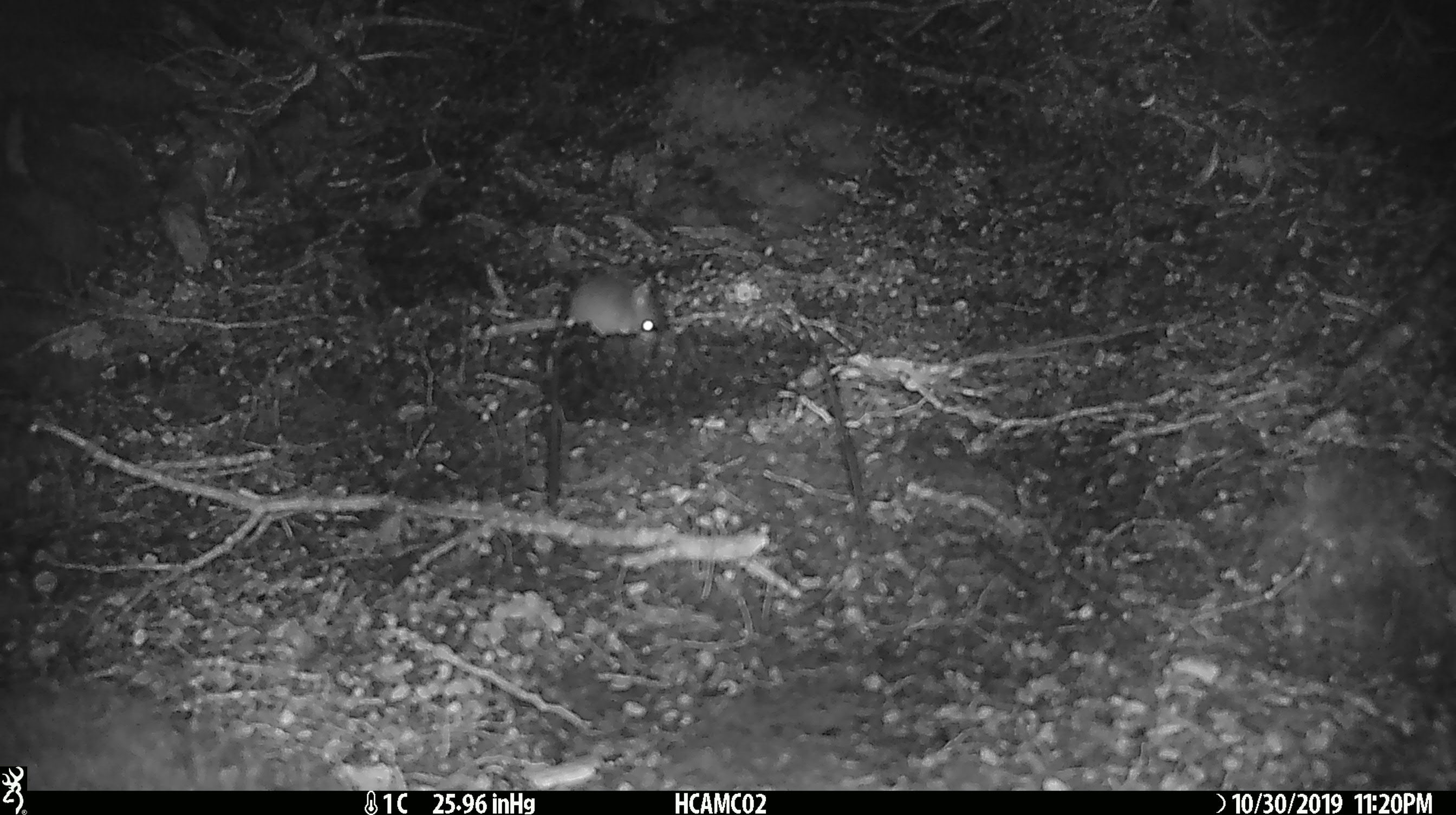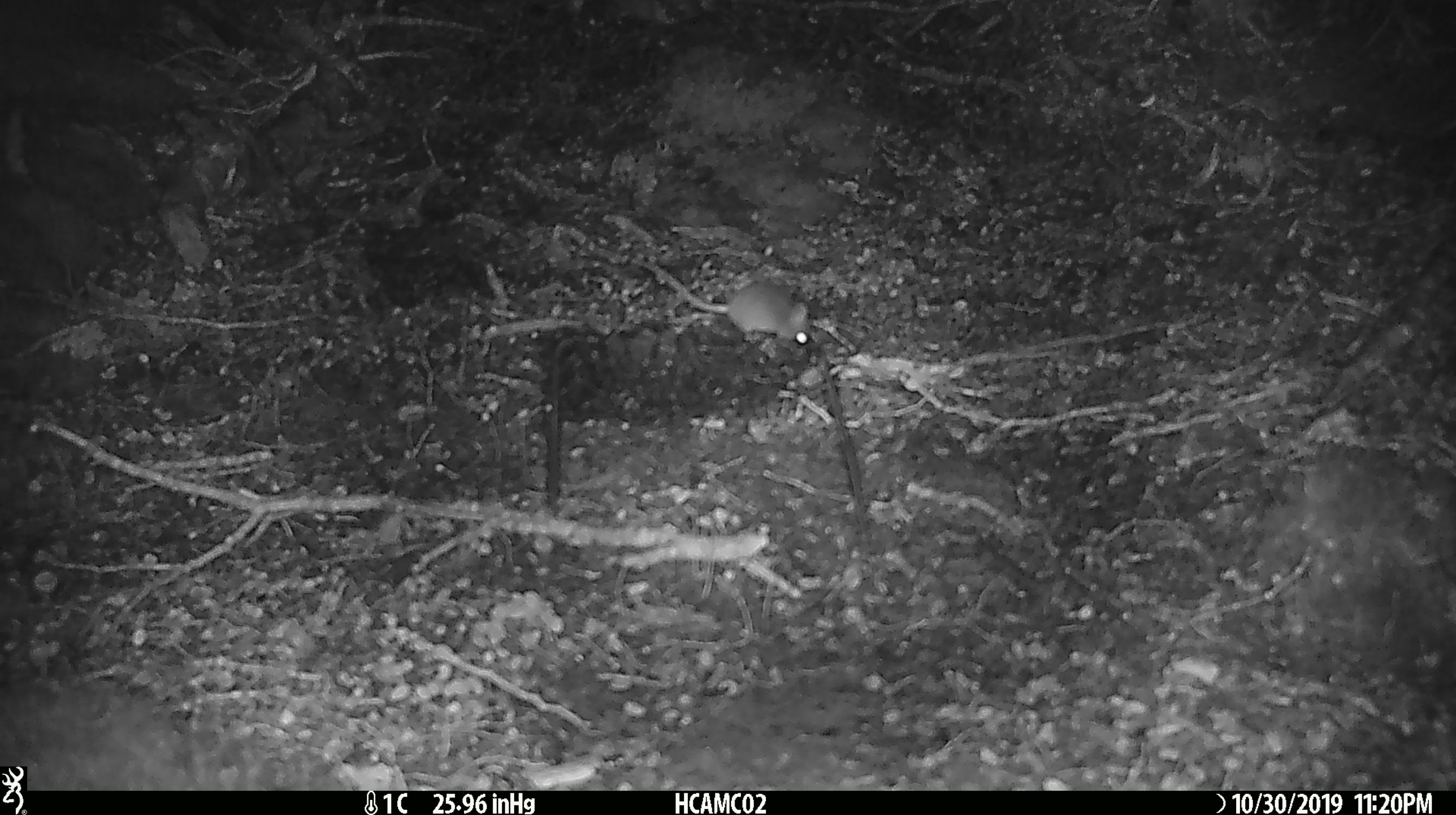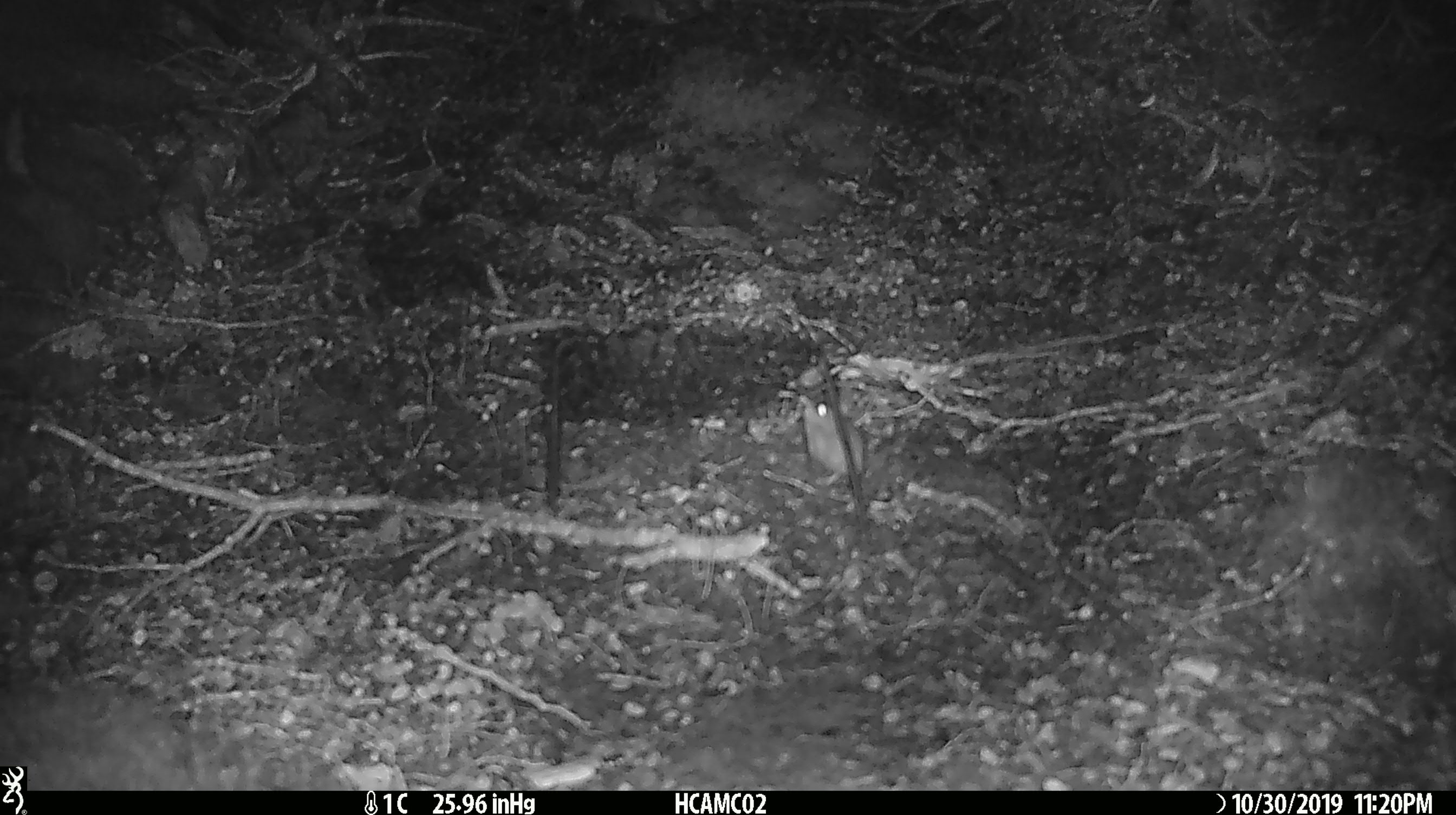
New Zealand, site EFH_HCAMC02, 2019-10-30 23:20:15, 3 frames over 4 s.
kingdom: Animalia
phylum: Chordata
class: Mammalia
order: Rodentia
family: Muridae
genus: Mus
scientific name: Mus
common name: mouse